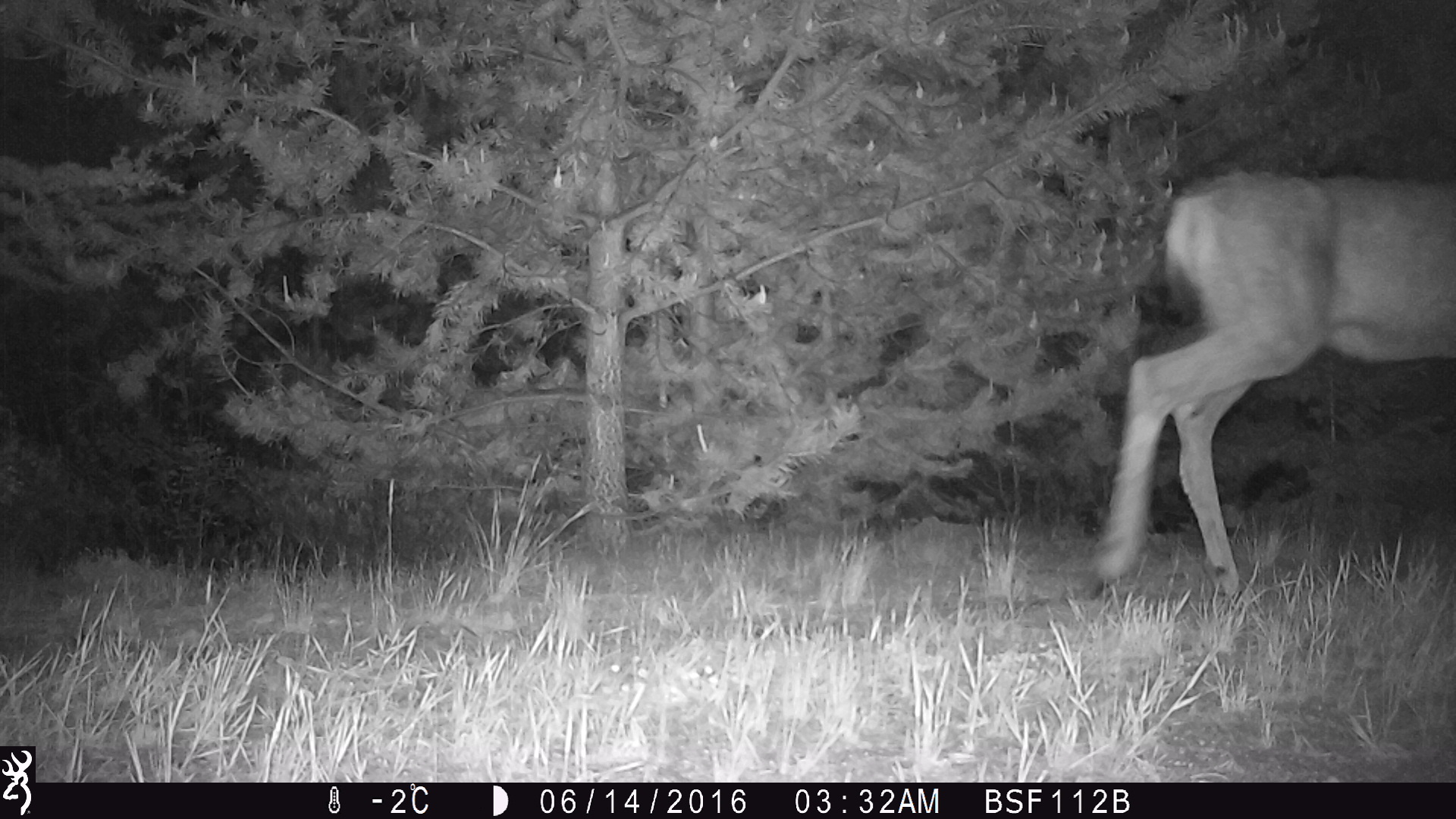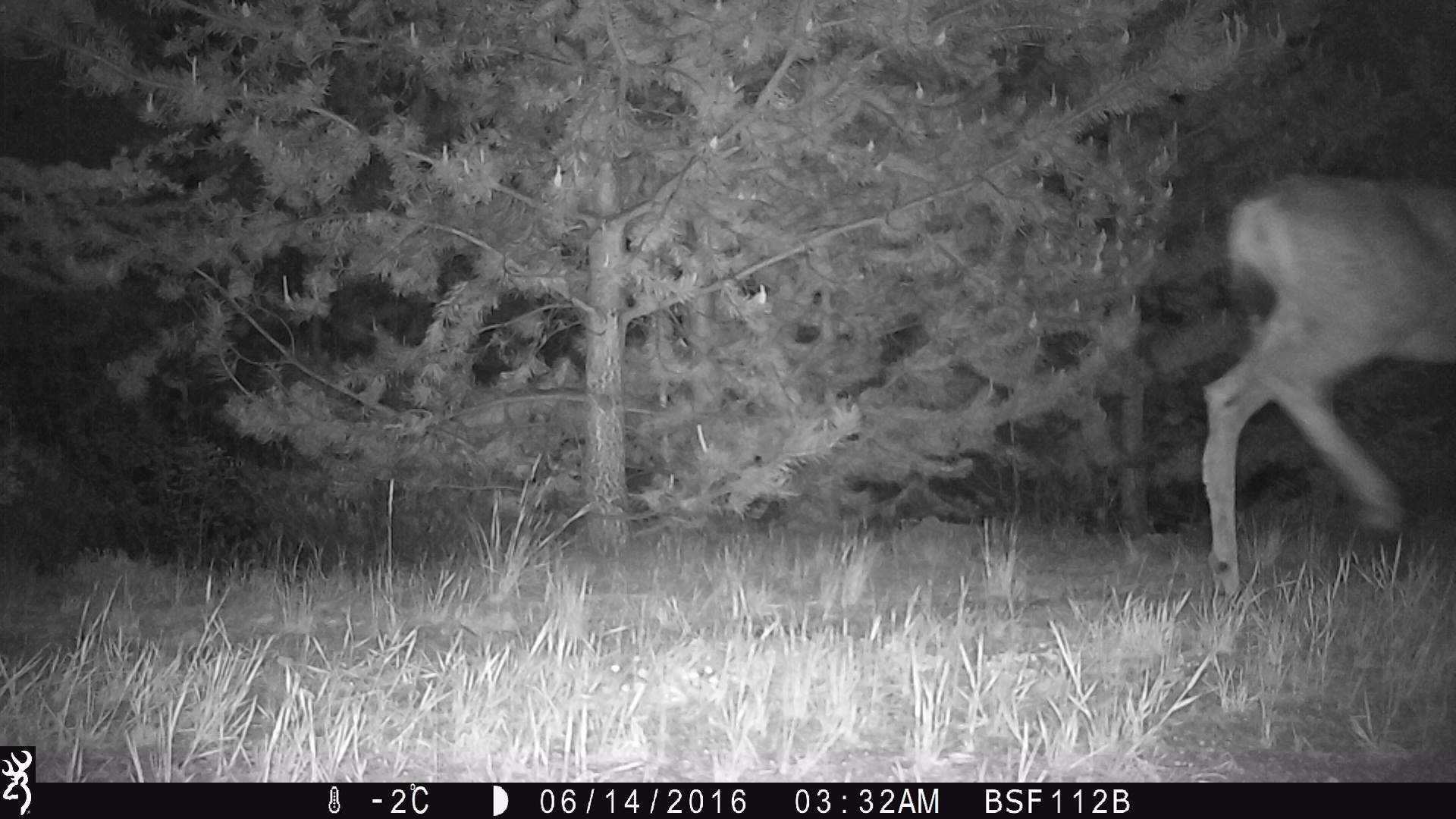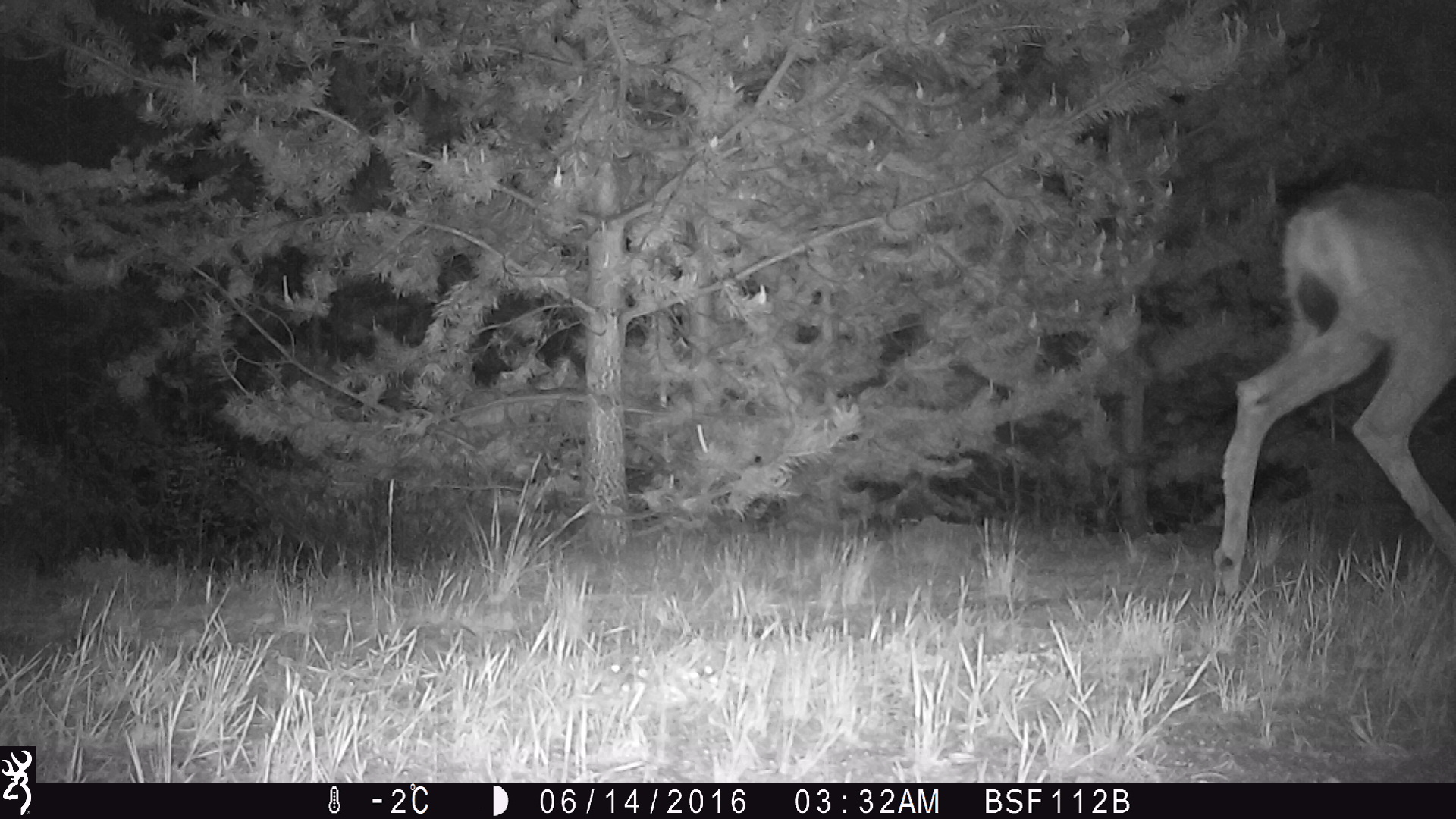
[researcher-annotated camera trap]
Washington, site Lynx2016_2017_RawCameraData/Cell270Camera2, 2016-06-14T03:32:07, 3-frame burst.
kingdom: Animalia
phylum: Chordata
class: Mammalia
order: Artiodactyla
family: Cervidae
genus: Odocoileus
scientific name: Odocoileus hemionus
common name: mule deer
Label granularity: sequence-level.